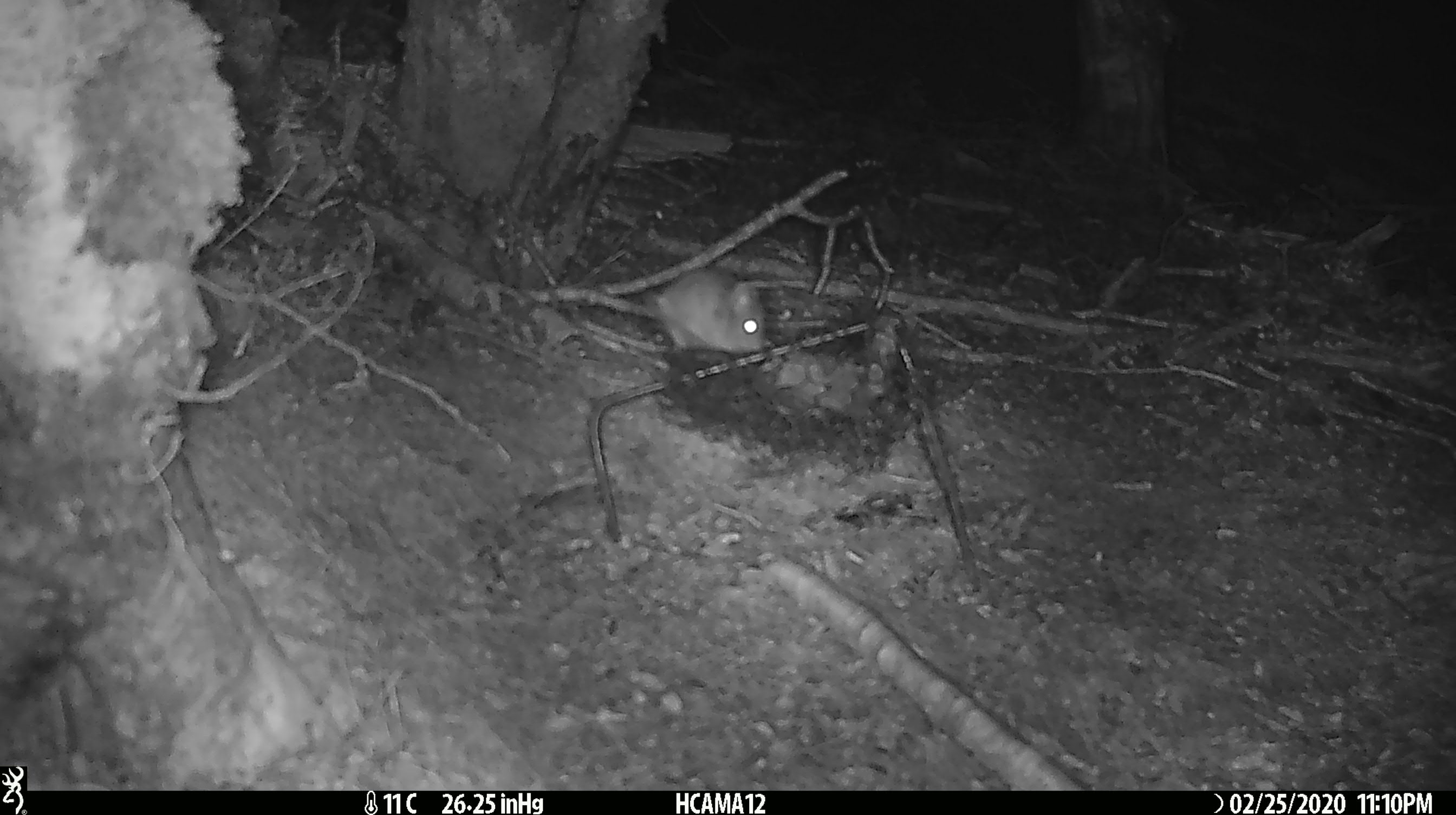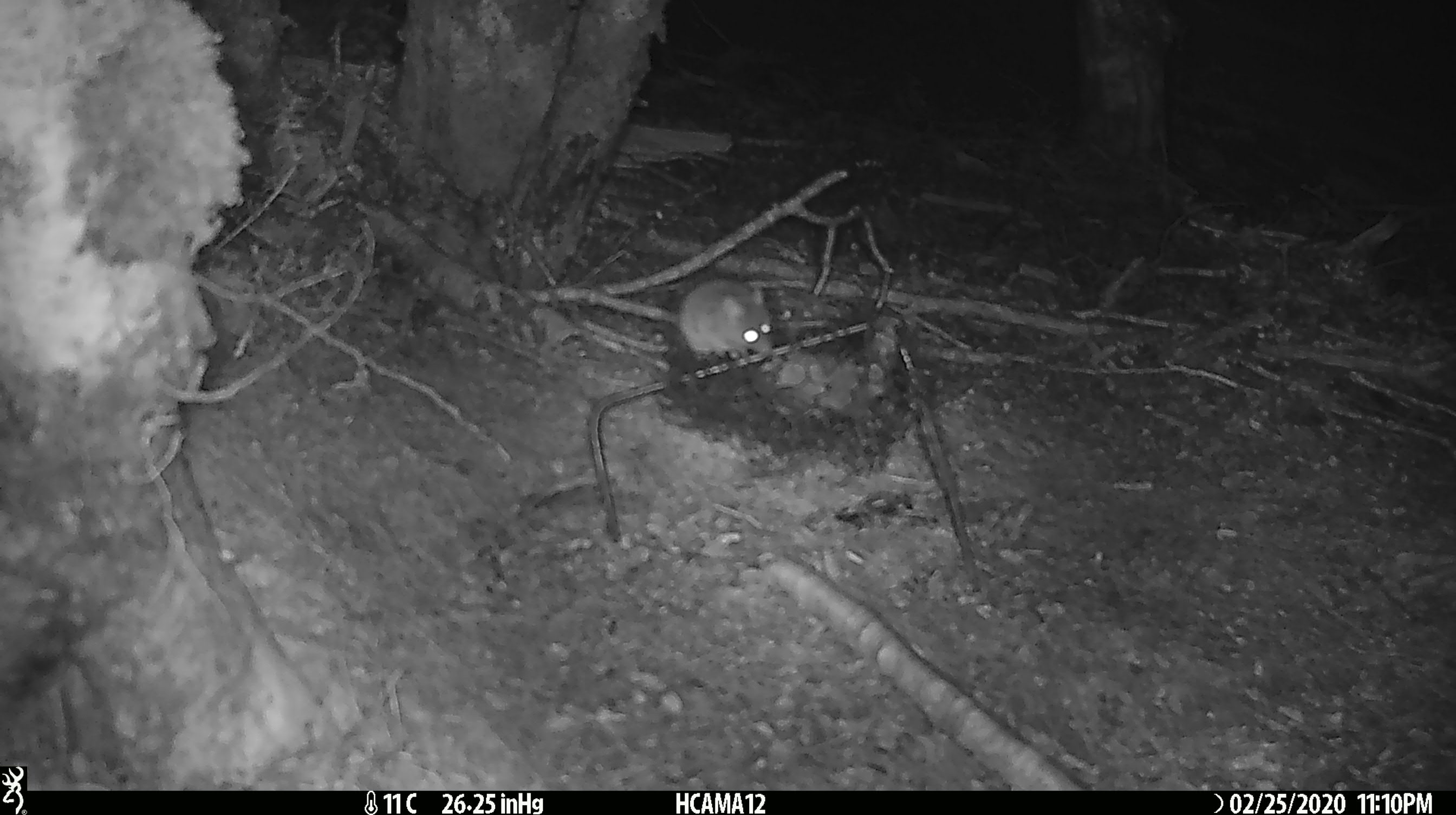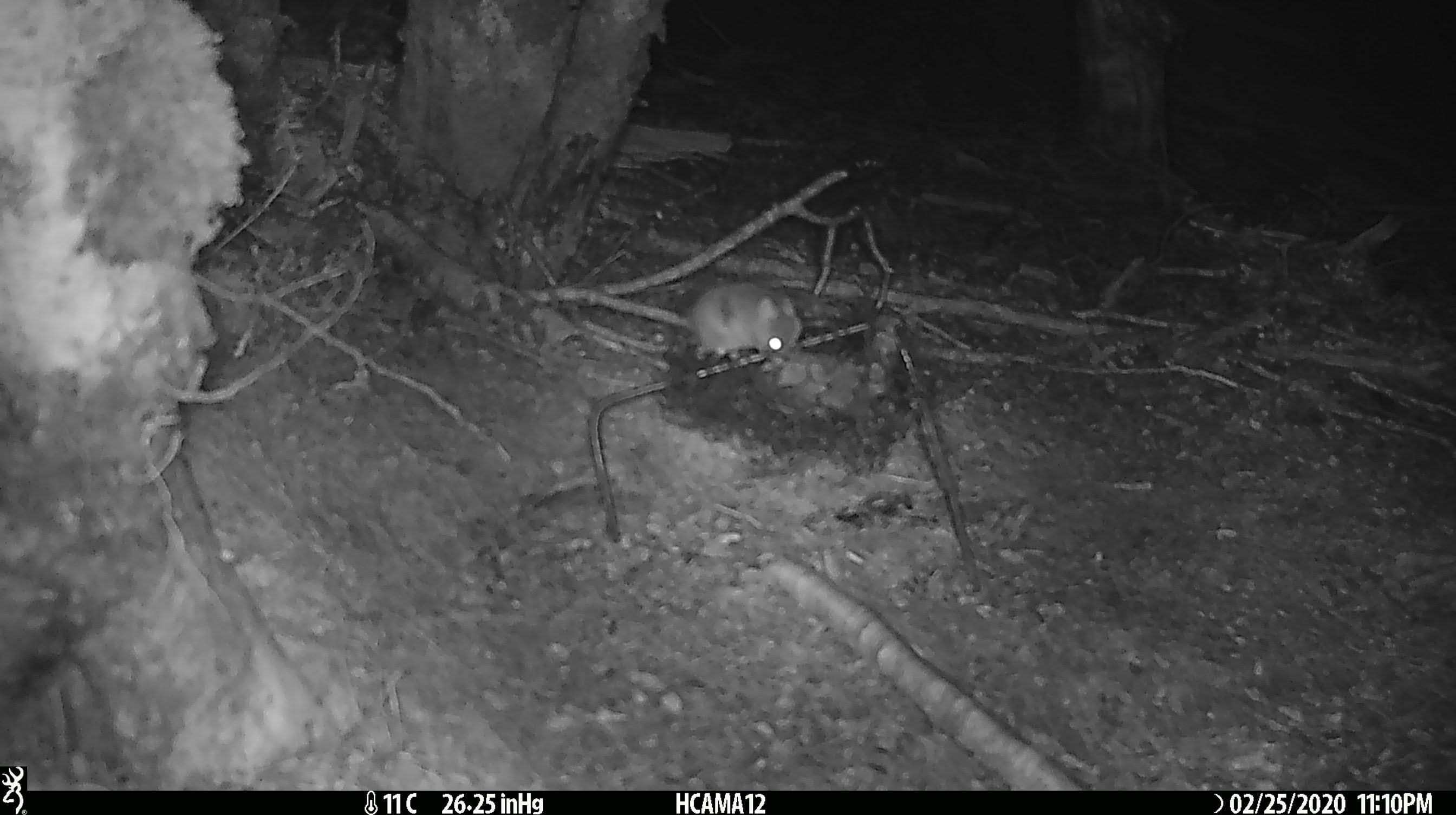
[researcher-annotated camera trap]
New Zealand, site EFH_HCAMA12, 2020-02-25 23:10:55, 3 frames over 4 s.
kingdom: Animalia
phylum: Chordata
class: Mammalia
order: Rodentia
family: Muridae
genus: Mus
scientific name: Mus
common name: mouse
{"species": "mouse (Mus)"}